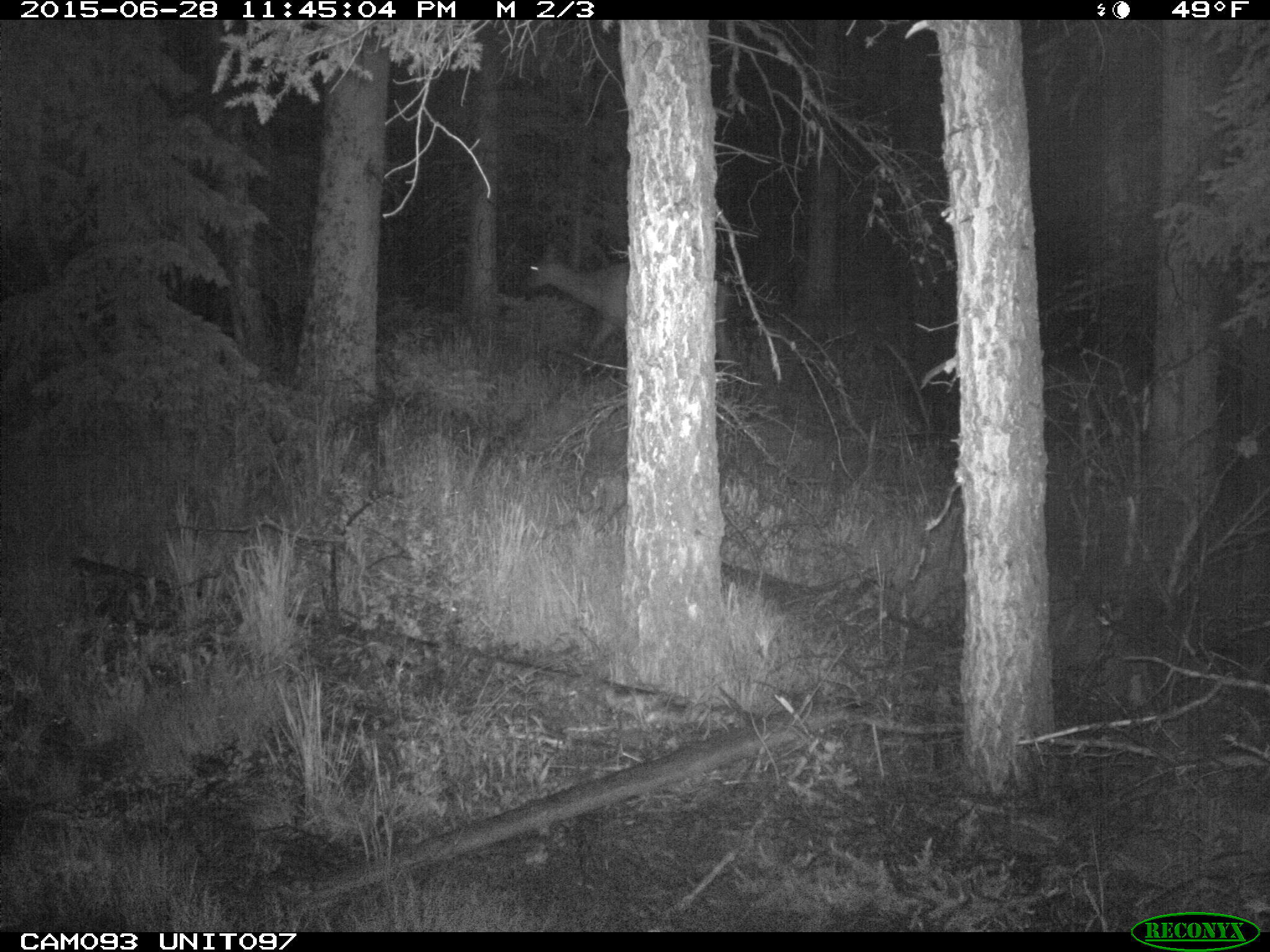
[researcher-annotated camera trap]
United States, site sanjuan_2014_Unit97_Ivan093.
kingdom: Animalia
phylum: Chordata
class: Mammalia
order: Artiodactyla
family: Cervidae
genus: Cervus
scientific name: Cervus elaphus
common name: red deer